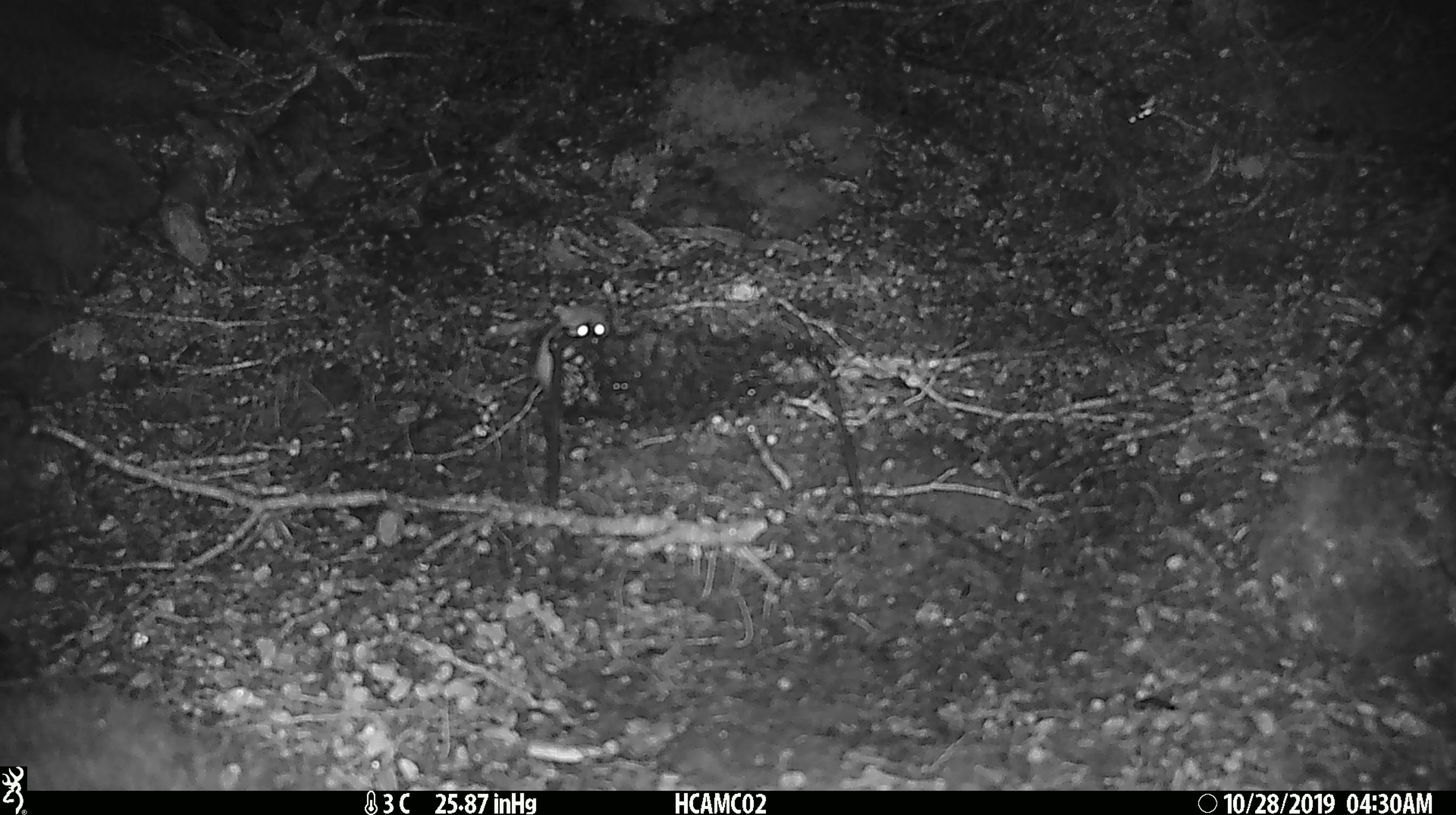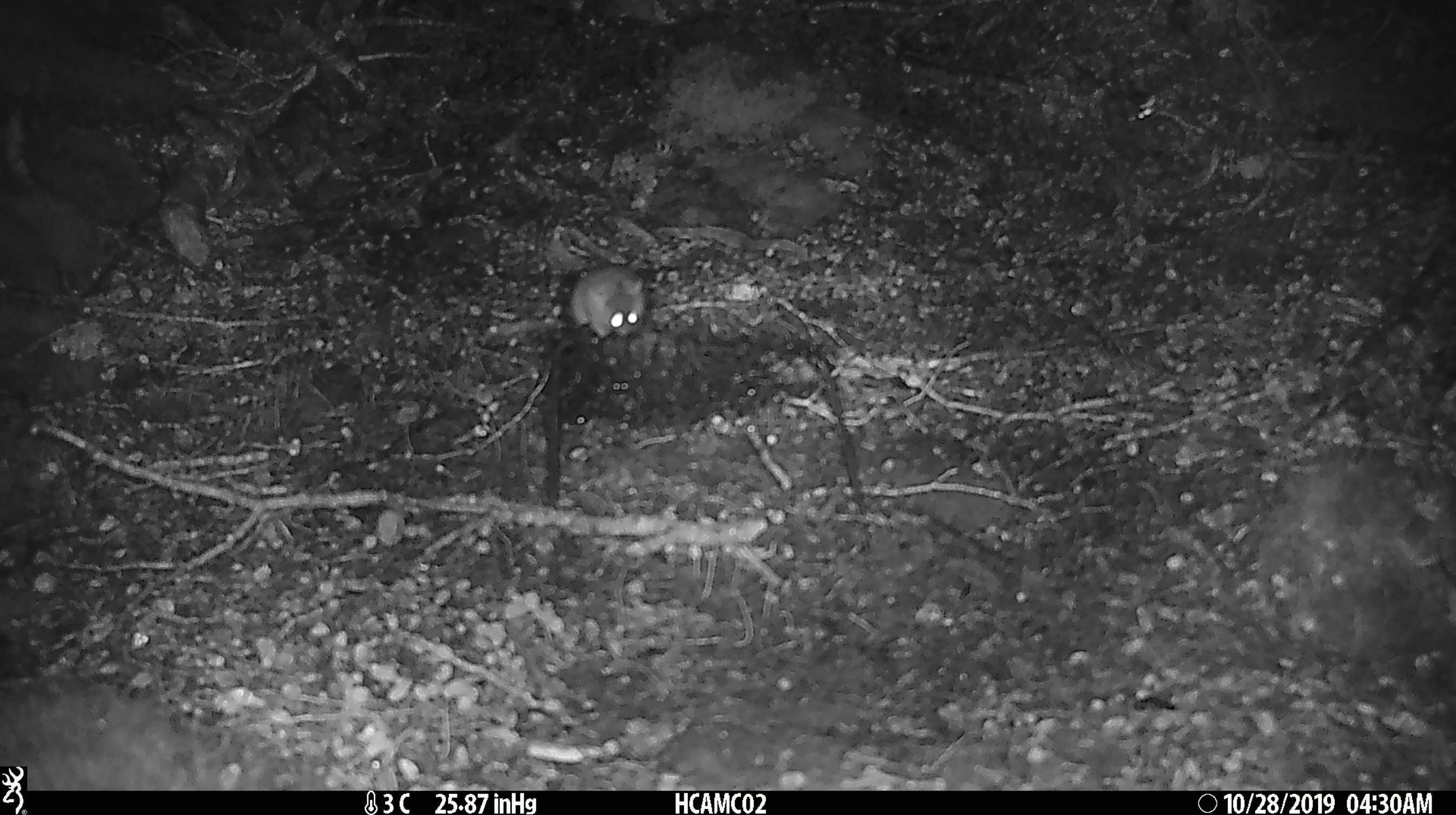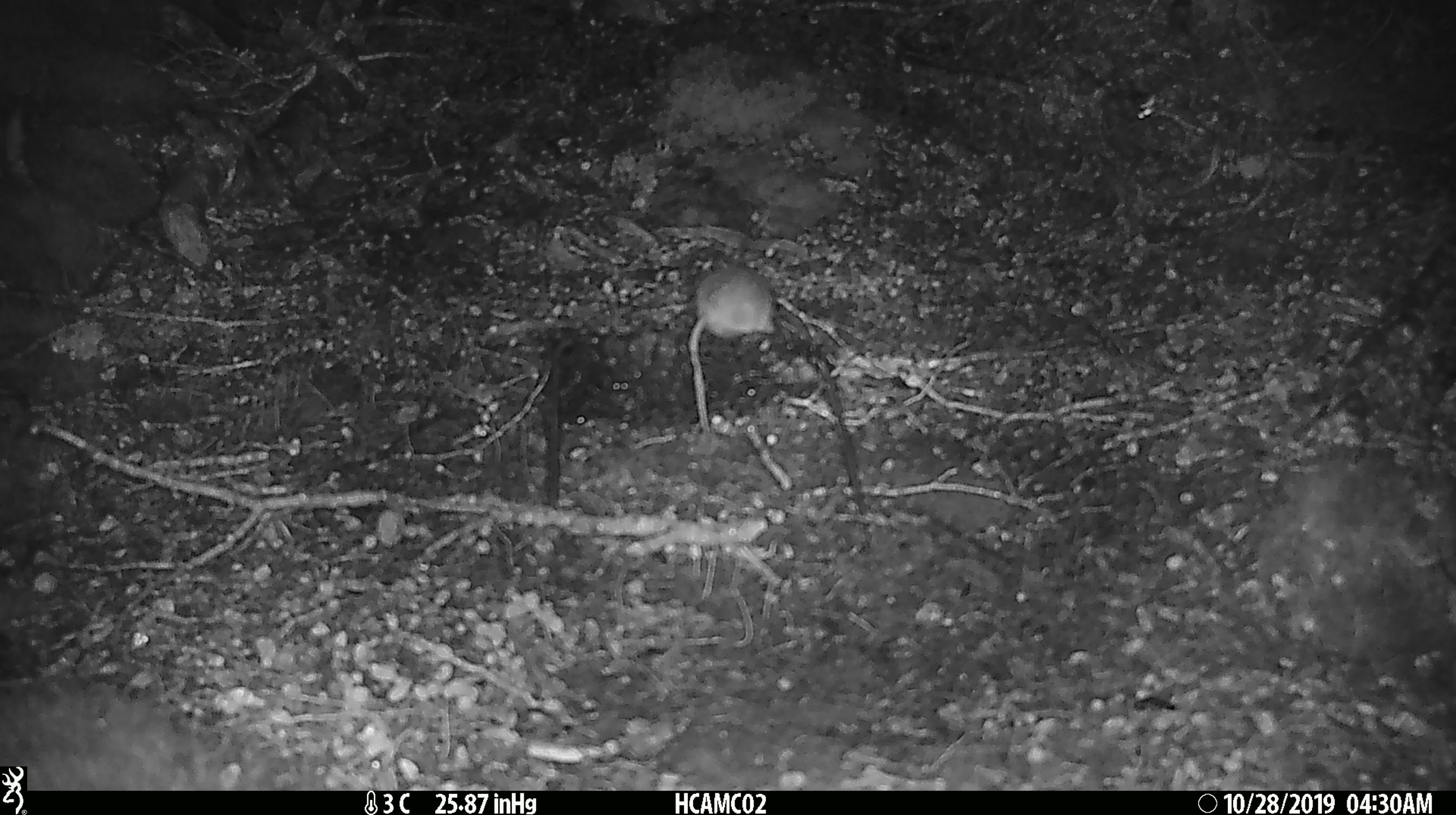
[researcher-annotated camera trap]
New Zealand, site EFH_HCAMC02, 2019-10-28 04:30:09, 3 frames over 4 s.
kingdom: Animalia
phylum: Chordata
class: Mammalia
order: Rodentia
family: Muridae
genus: Mus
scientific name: Mus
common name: mouse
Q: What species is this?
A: Mouse (Mus).